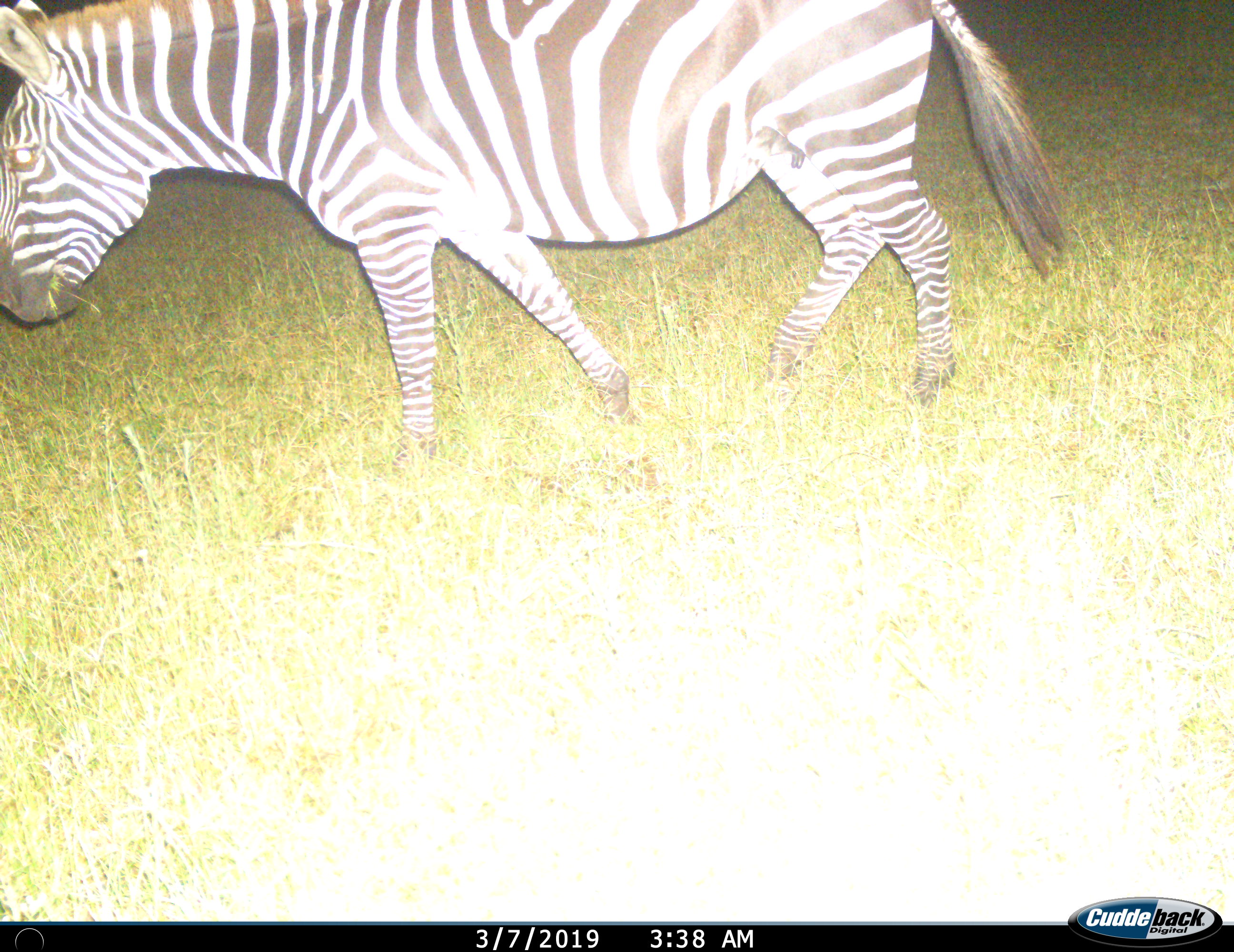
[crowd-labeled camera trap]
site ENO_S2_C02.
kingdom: Animalia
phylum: Chordata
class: Mammalia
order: Perissodactyla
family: Equidae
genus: Equus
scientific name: Equus quagga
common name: plains zebra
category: zebraplains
Zebraplains (plains zebra) (Equus quagga), count 1. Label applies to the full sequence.